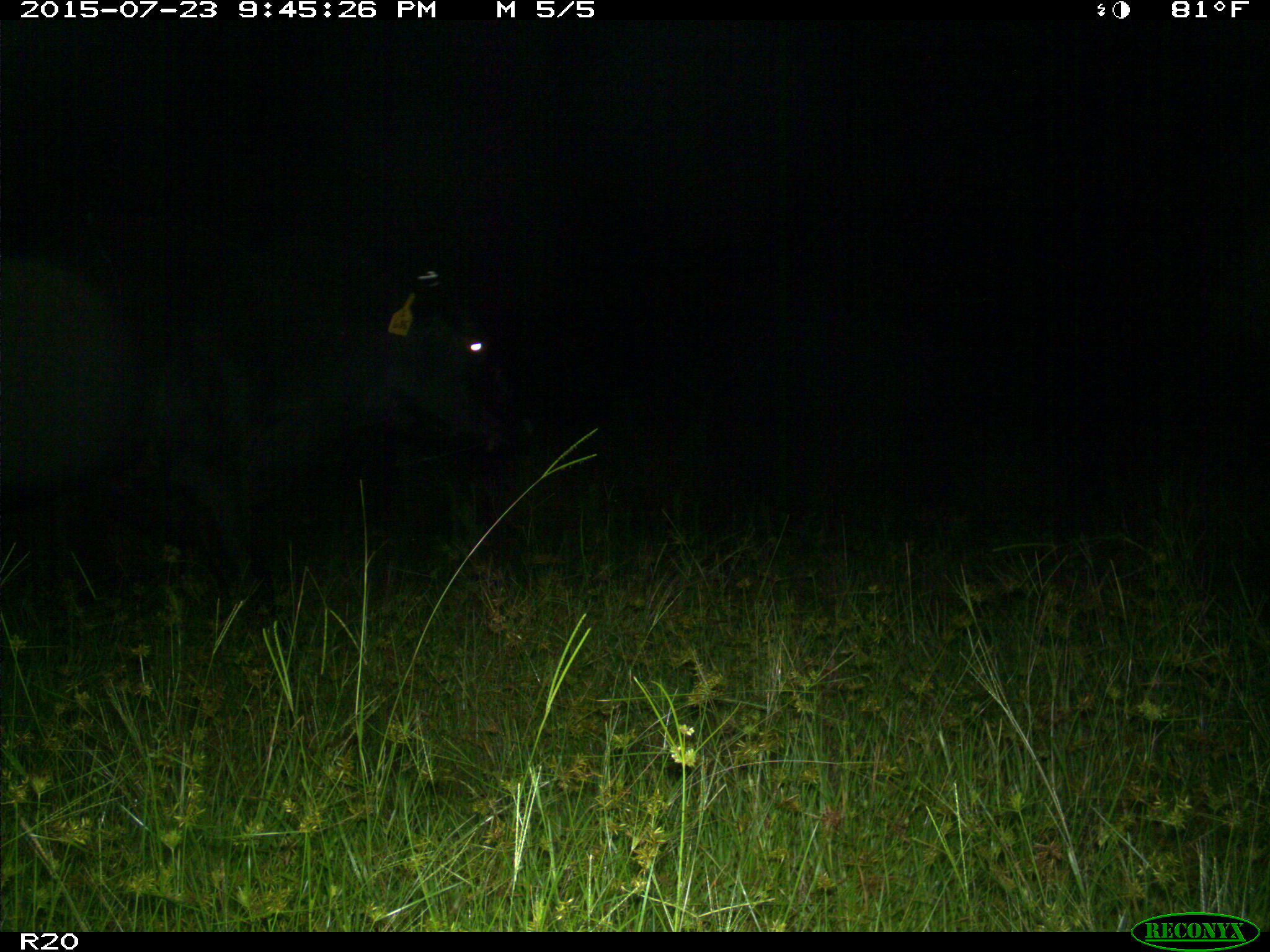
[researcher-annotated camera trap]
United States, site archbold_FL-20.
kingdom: Animalia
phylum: Chordata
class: Mammalia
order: Artiodactyla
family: Bovidae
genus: Bos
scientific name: Bos taurus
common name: domestic cow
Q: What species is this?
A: Bos taurus (domestic cow).